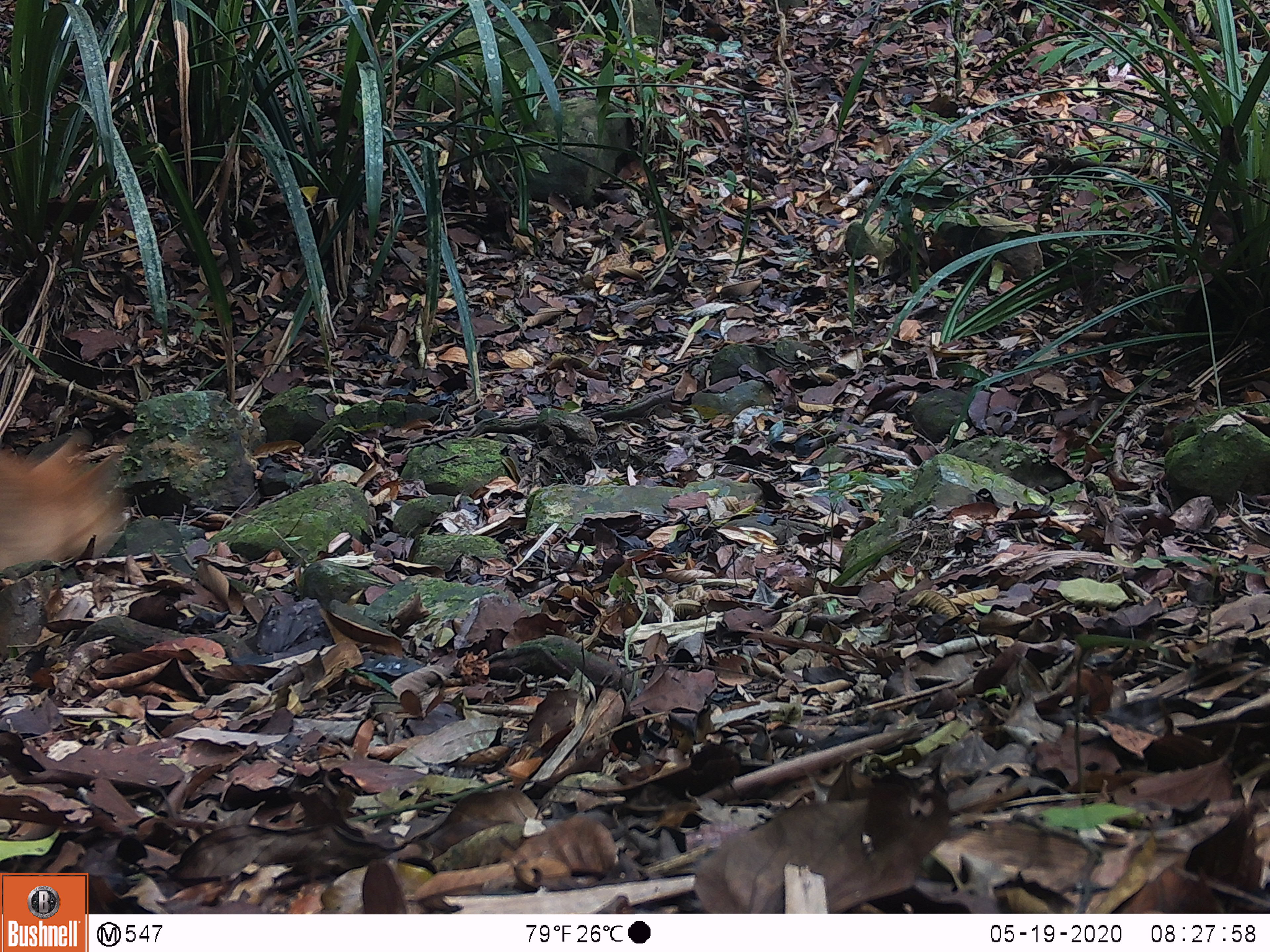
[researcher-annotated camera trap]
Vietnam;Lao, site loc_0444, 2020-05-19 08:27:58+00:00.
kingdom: Animalia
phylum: Chordata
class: Mammalia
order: Carnivora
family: Canidae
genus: Canis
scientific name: Canis familiaris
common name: domestic dog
Domestic dog (Canis familiaris). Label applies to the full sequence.